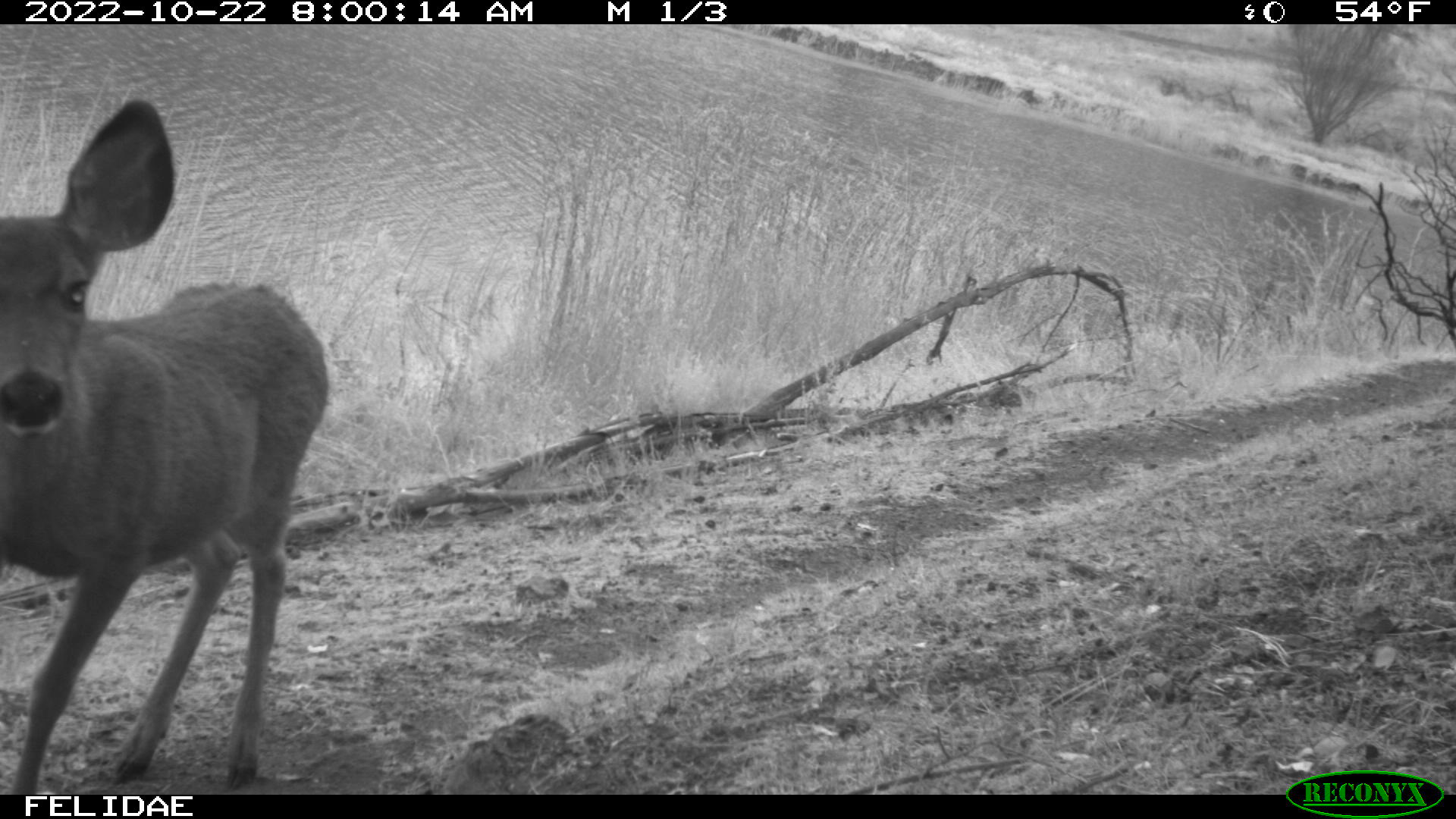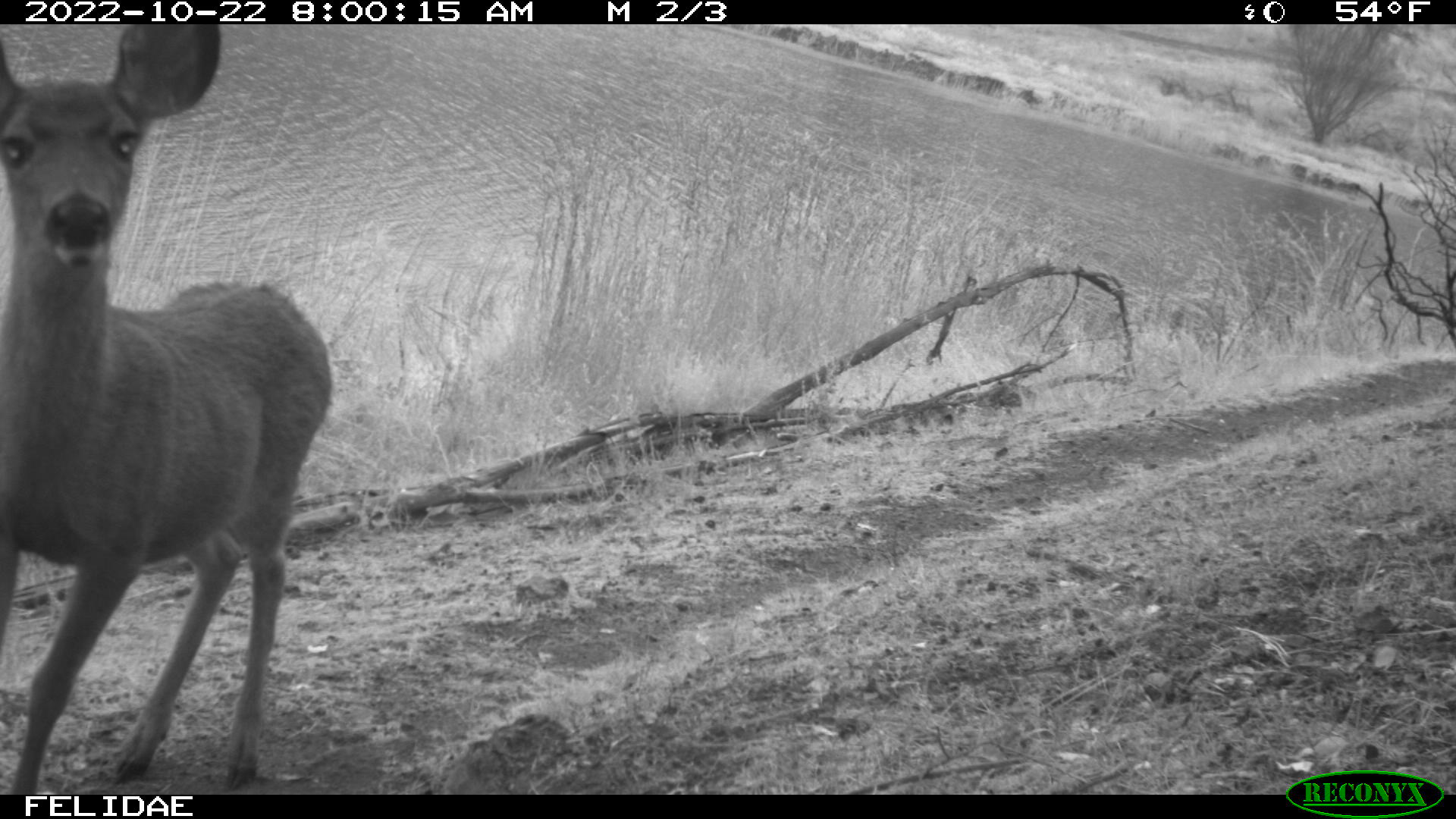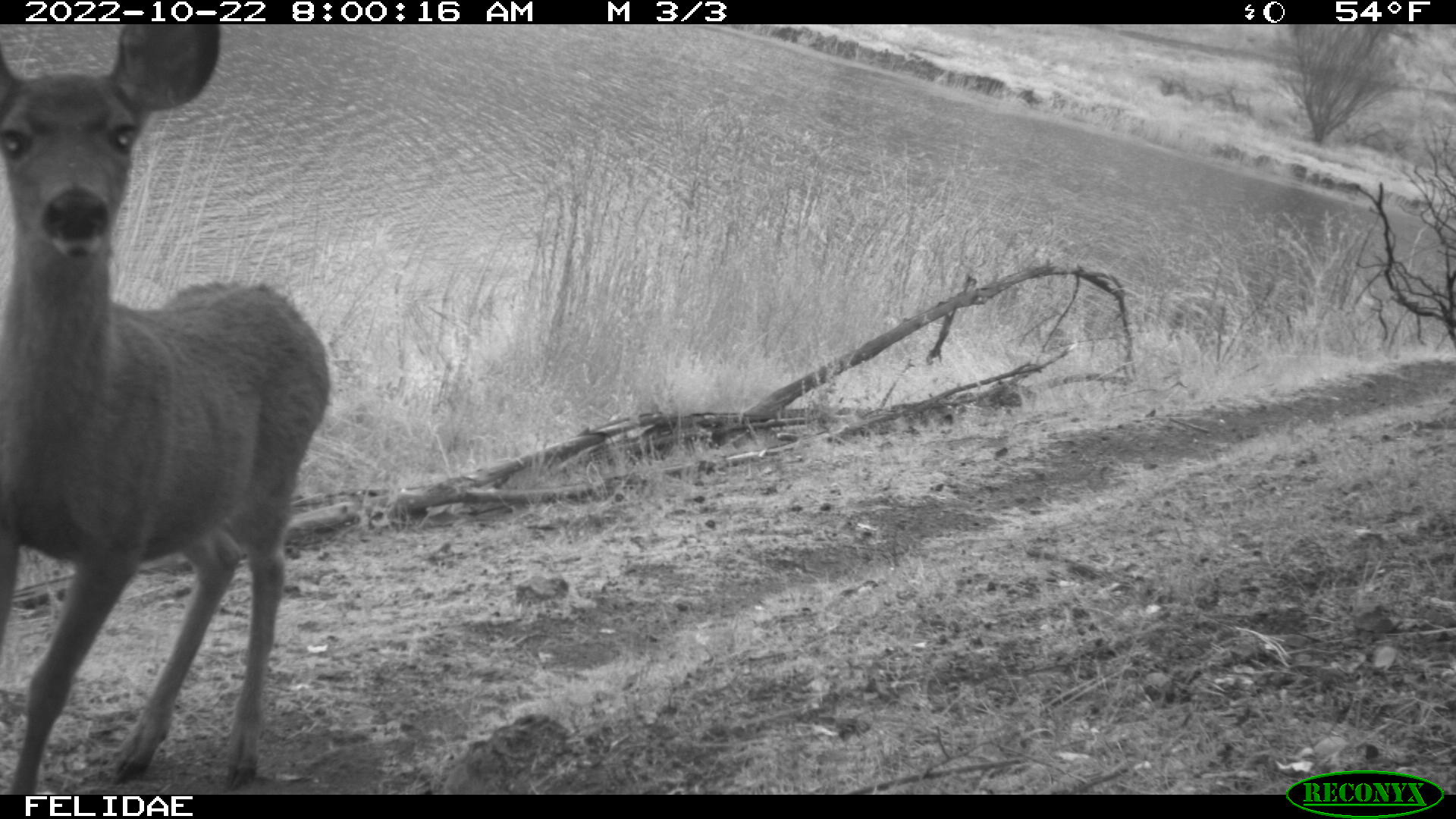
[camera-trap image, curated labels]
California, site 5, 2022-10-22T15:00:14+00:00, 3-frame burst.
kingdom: Animalia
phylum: Chordata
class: Mammalia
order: Artiodactyla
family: Cervidae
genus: Odocoileus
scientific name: Odocoileus hemionus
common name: mule deer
Mule deer (Odocoileus hemionus).